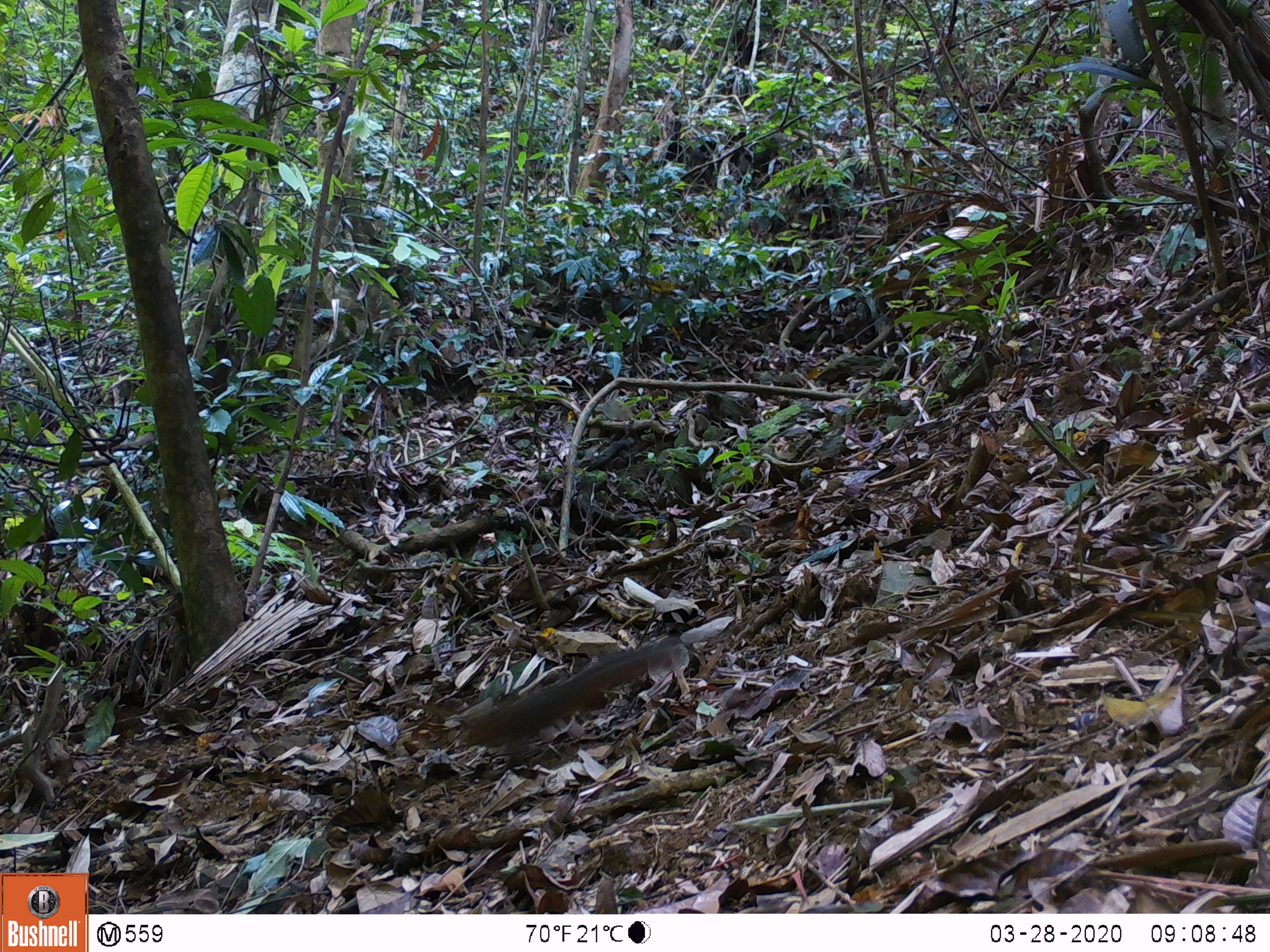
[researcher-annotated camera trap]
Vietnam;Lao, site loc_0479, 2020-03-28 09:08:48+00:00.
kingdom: Animalia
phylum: Chordata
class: Mammalia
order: Rodentia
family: Sciuridae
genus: Dremomys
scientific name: Dremomys rufigenis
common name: red-cheeked squirrel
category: red cheeked squirrel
Red cheeked squirrel (red-cheeked squirrel) (Dremomys rufigenis). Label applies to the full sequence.